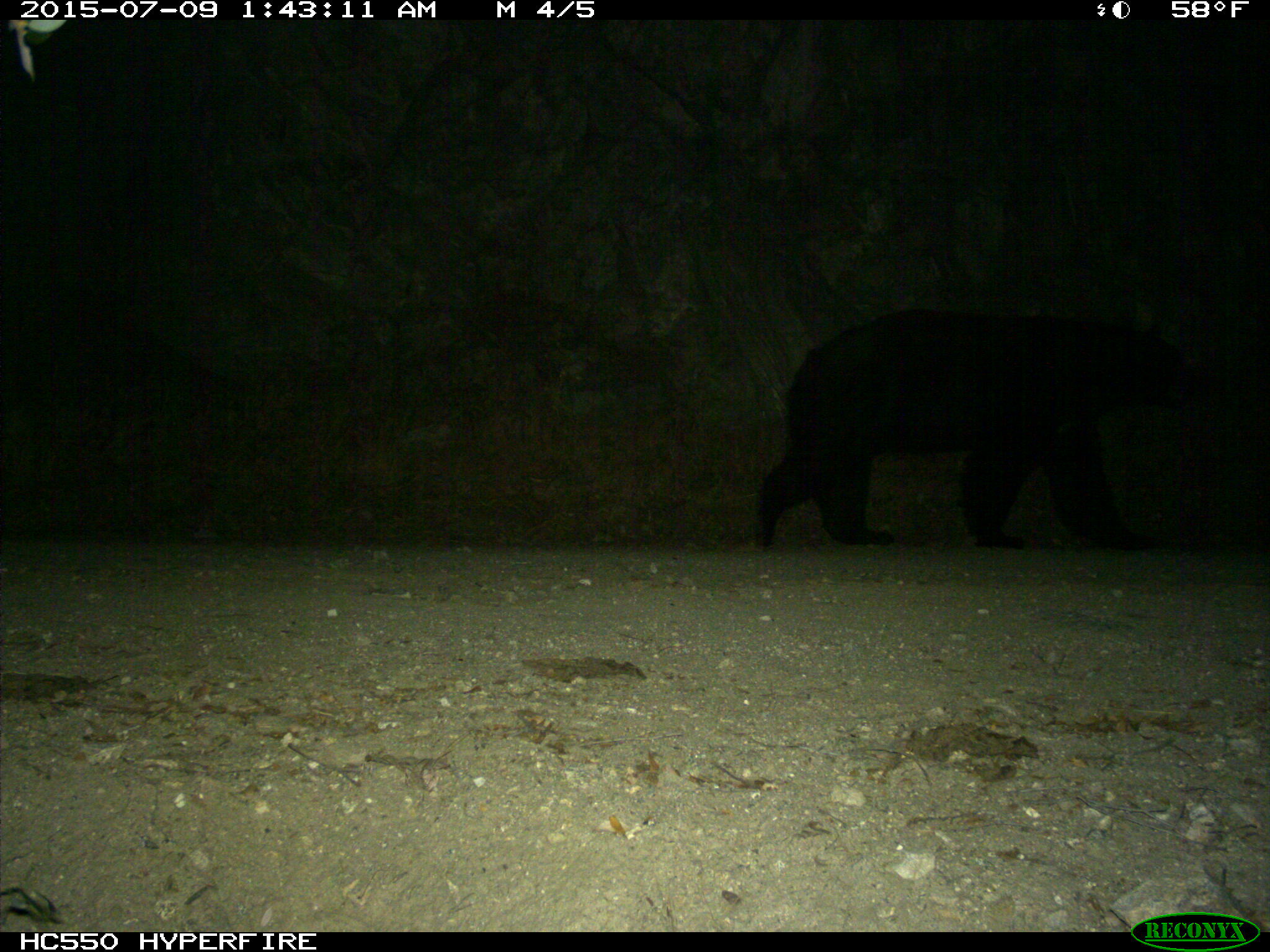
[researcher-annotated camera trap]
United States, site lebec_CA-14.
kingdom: Animalia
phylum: Chordata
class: Mammalia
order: Carnivora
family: Ursidae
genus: Ursus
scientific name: Ursus americanus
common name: american black bear